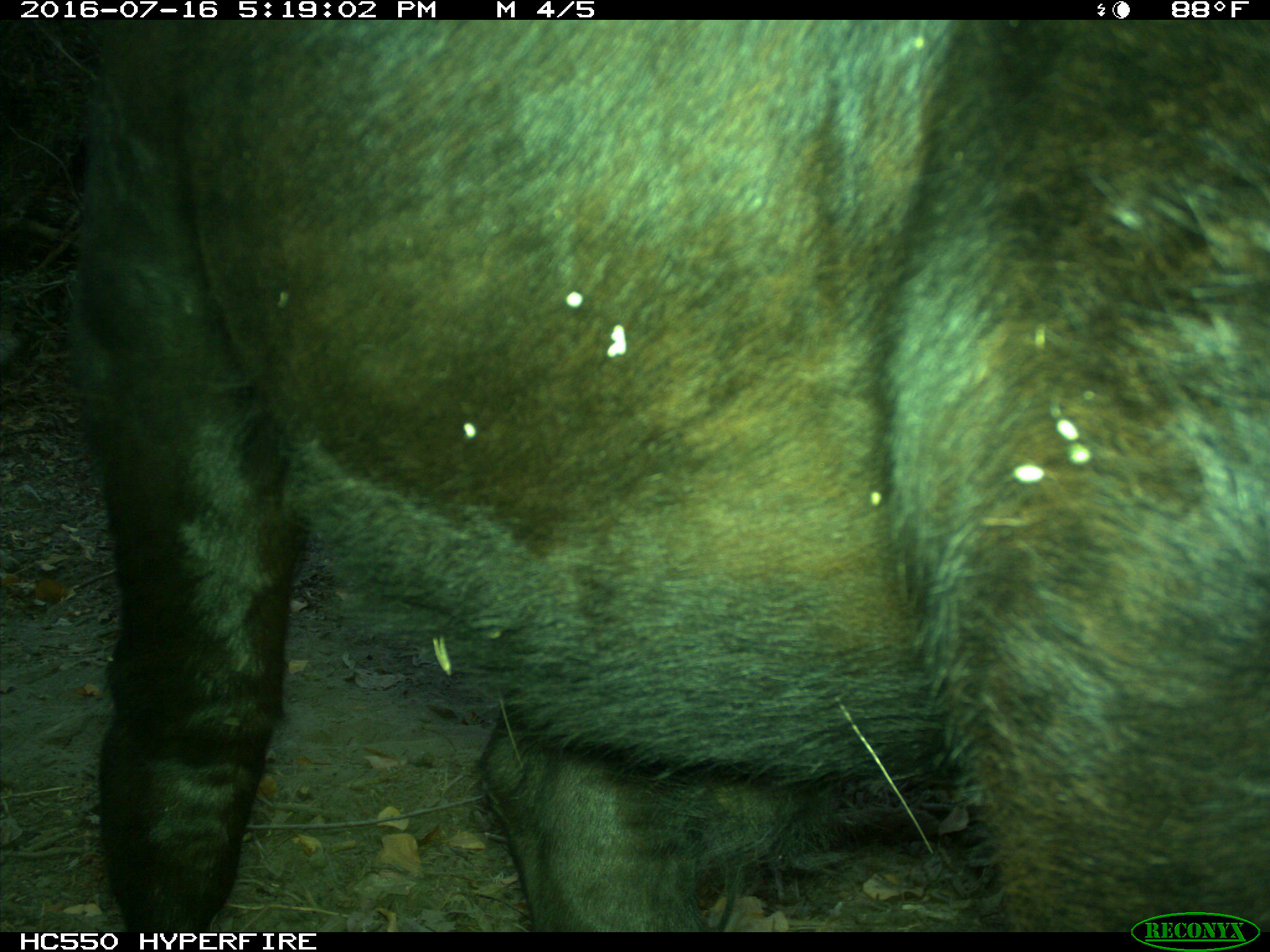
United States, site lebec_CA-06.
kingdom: Animalia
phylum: Chordata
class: Mammalia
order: Artiodactyla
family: Bovidae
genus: Bos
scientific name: Bos taurus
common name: domestic cow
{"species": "Bos taurus (domestic cow)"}